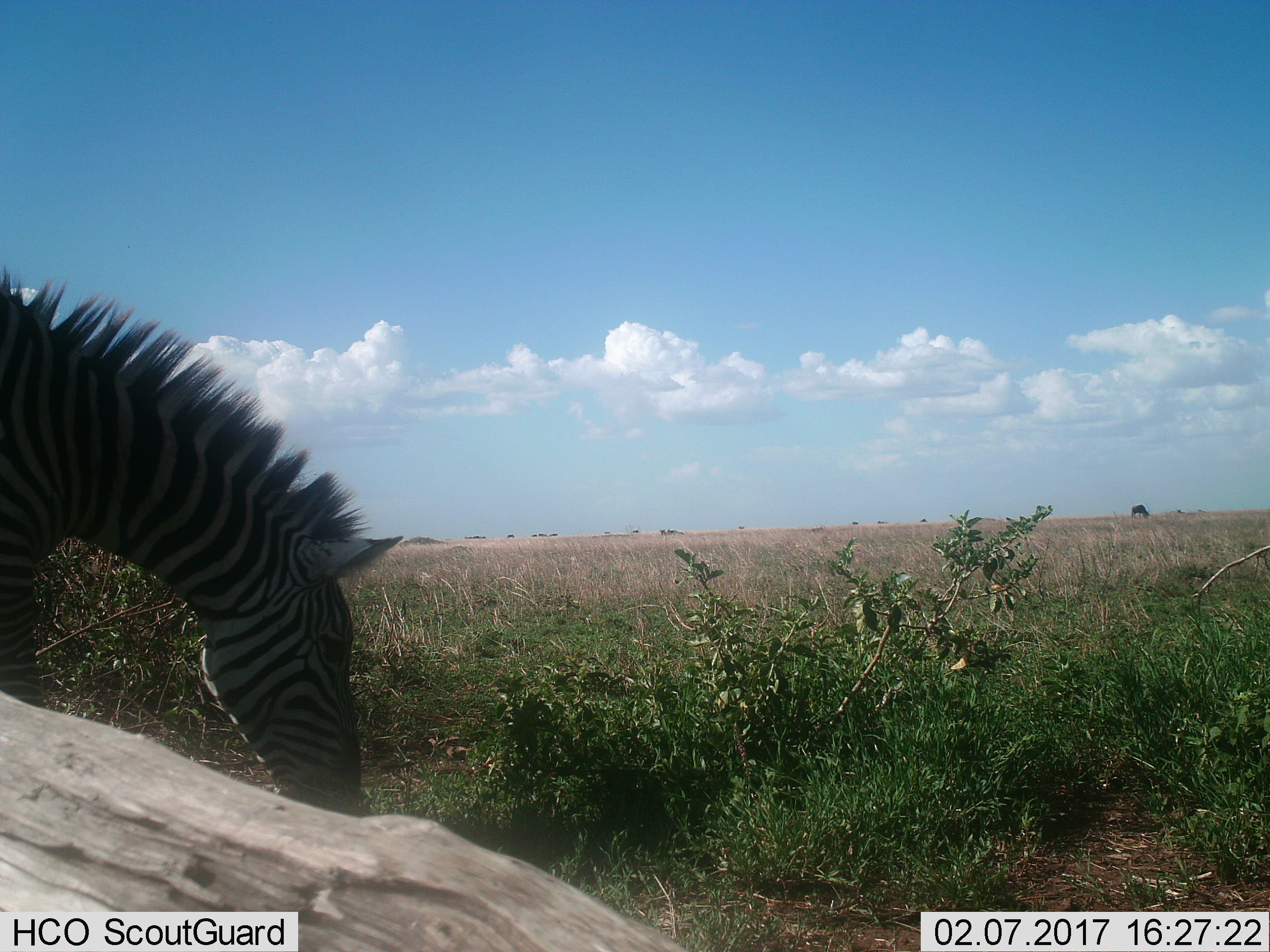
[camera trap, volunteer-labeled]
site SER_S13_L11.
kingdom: Animalia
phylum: Chordata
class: Mammalia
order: Perissodactyla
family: Equidae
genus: Equus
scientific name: Equus quagga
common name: plains zebra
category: zebraplains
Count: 1.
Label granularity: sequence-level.